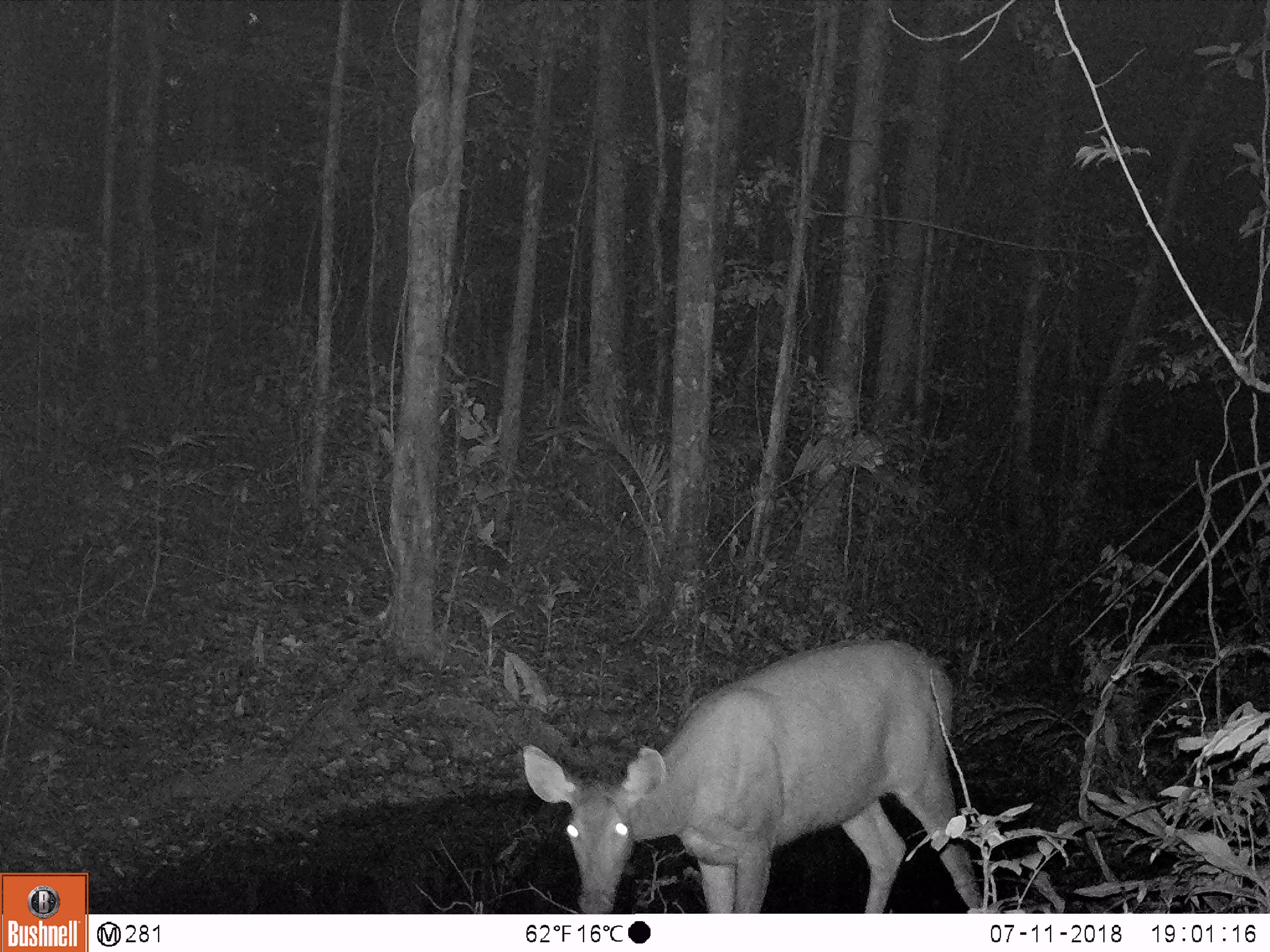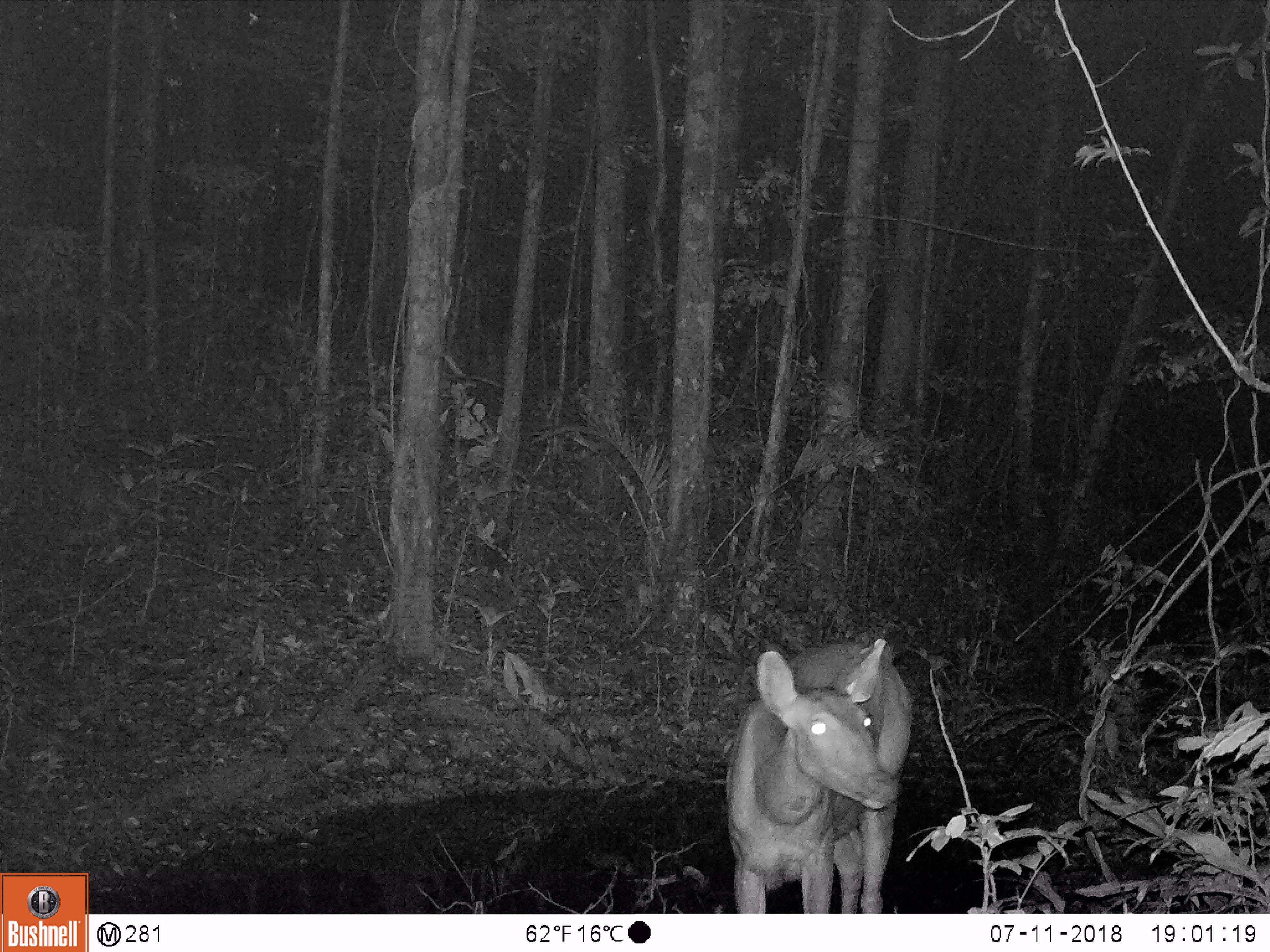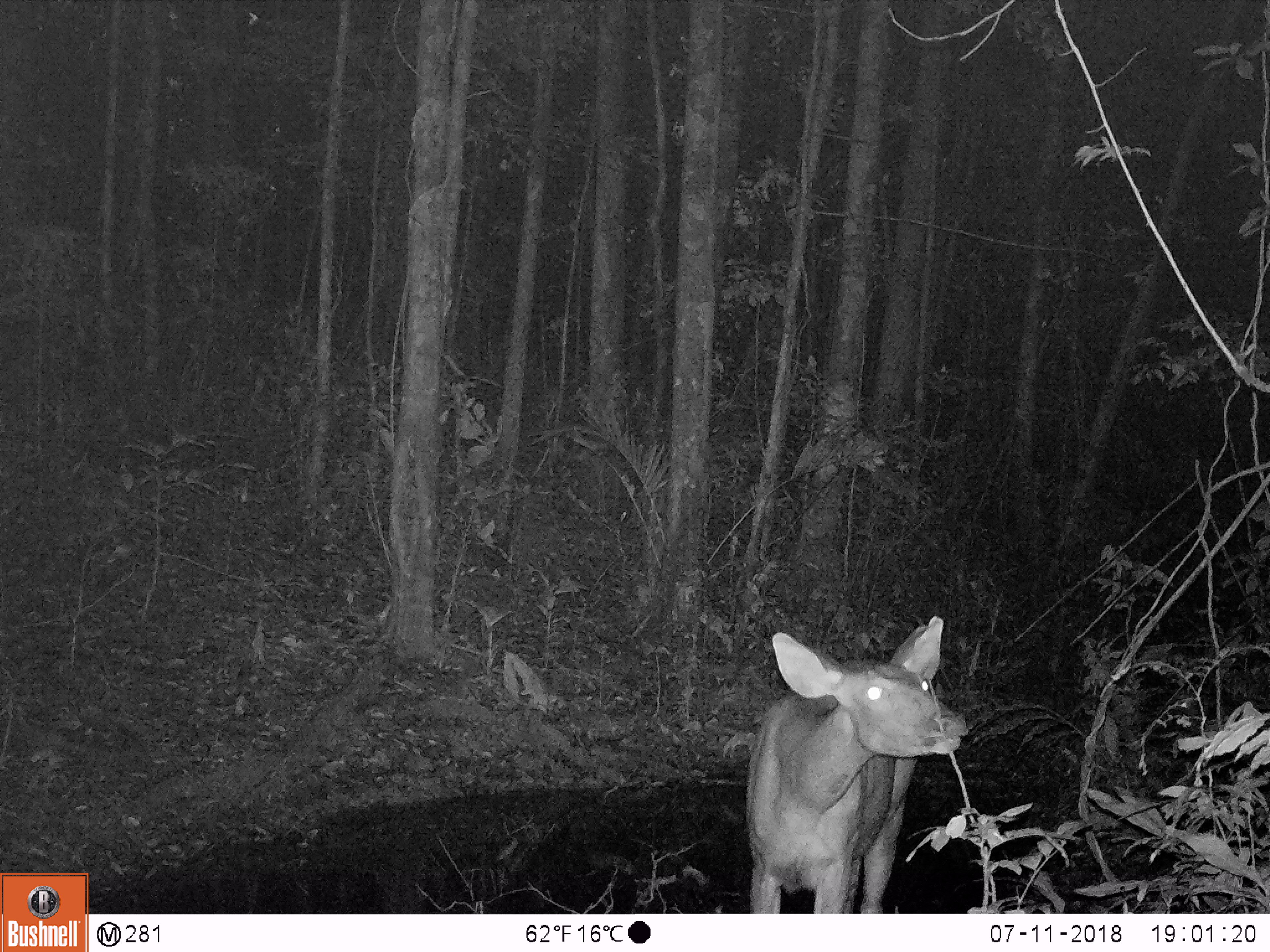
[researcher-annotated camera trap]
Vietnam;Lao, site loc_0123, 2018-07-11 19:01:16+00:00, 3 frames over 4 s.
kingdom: Animalia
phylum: Chordata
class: Mammalia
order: Artiodactyla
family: Cervidae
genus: Rusa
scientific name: Rusa unicolor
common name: sambar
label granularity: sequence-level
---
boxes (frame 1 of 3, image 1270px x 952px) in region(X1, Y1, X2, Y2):
sambar: region(520, 635, 987, 912)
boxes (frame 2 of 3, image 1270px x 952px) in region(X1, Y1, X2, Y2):
sambar: region(724, 635, 914, 914)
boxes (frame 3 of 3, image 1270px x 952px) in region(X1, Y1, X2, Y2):
sambar: region(743, 616, 971, 912)